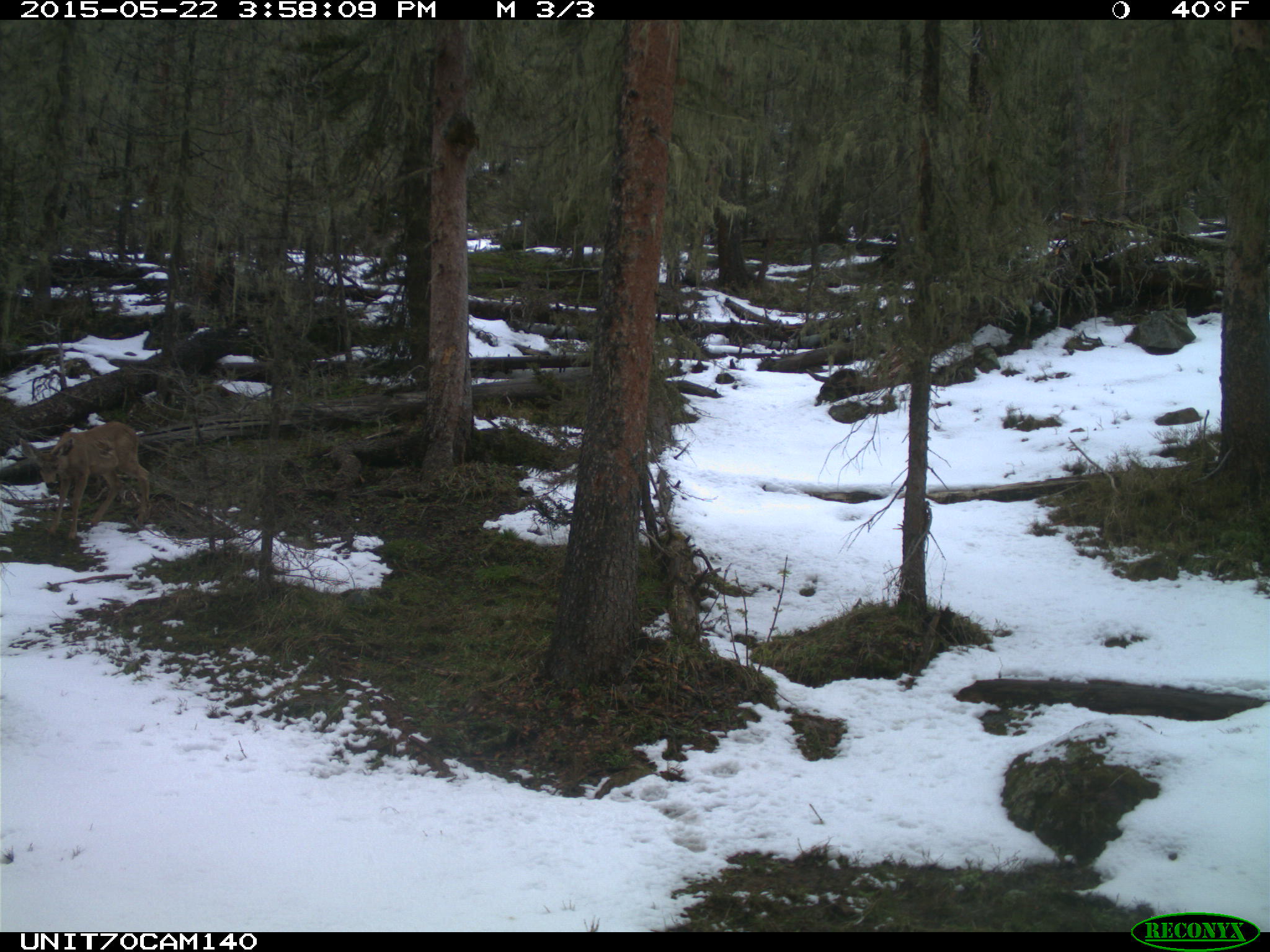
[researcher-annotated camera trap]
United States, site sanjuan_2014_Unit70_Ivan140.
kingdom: Animalia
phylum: Chordata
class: Mammalia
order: Artiodactyla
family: Cervidae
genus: Odocoileus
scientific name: Odocoileus hemionus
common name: mule deer